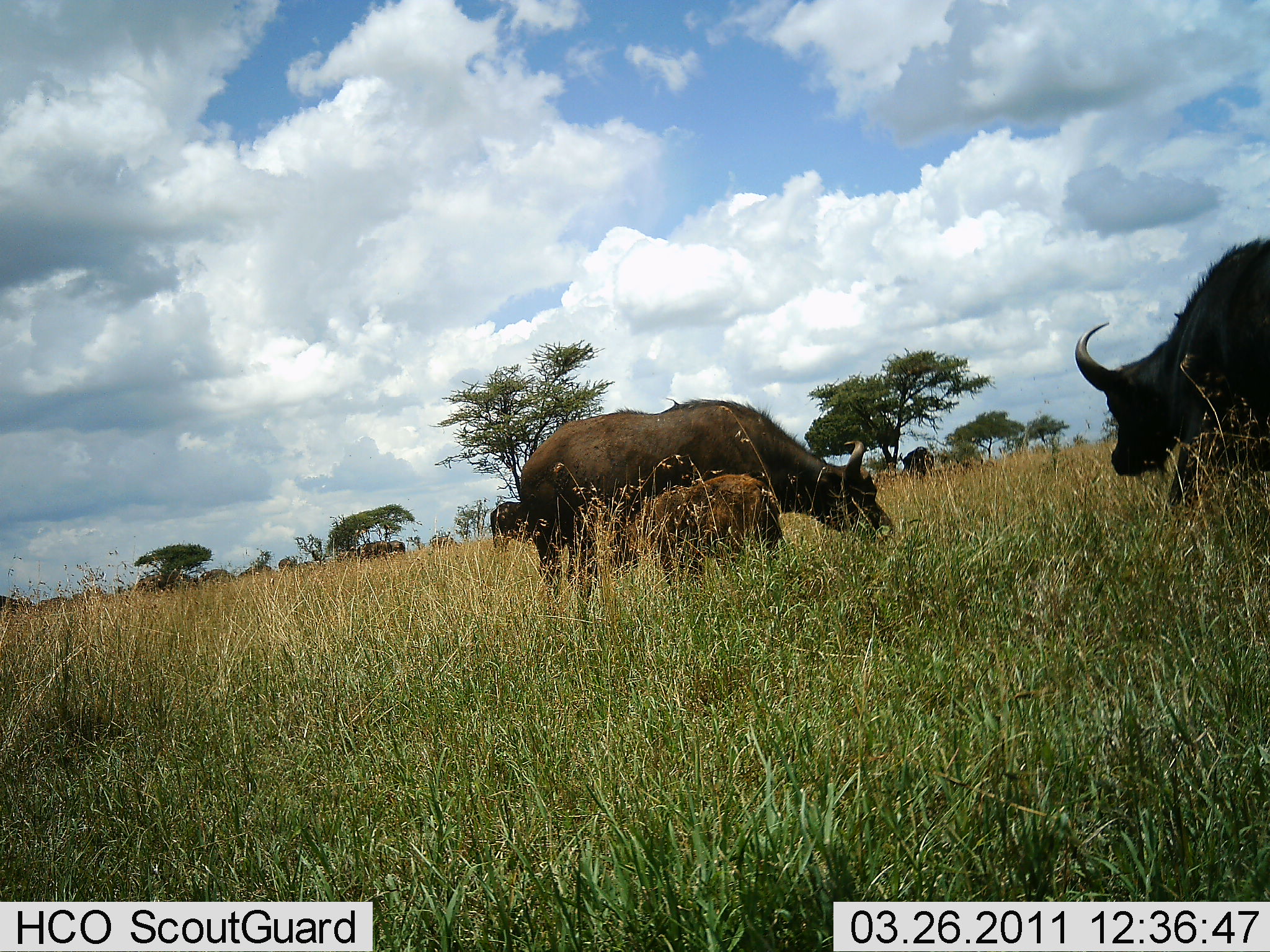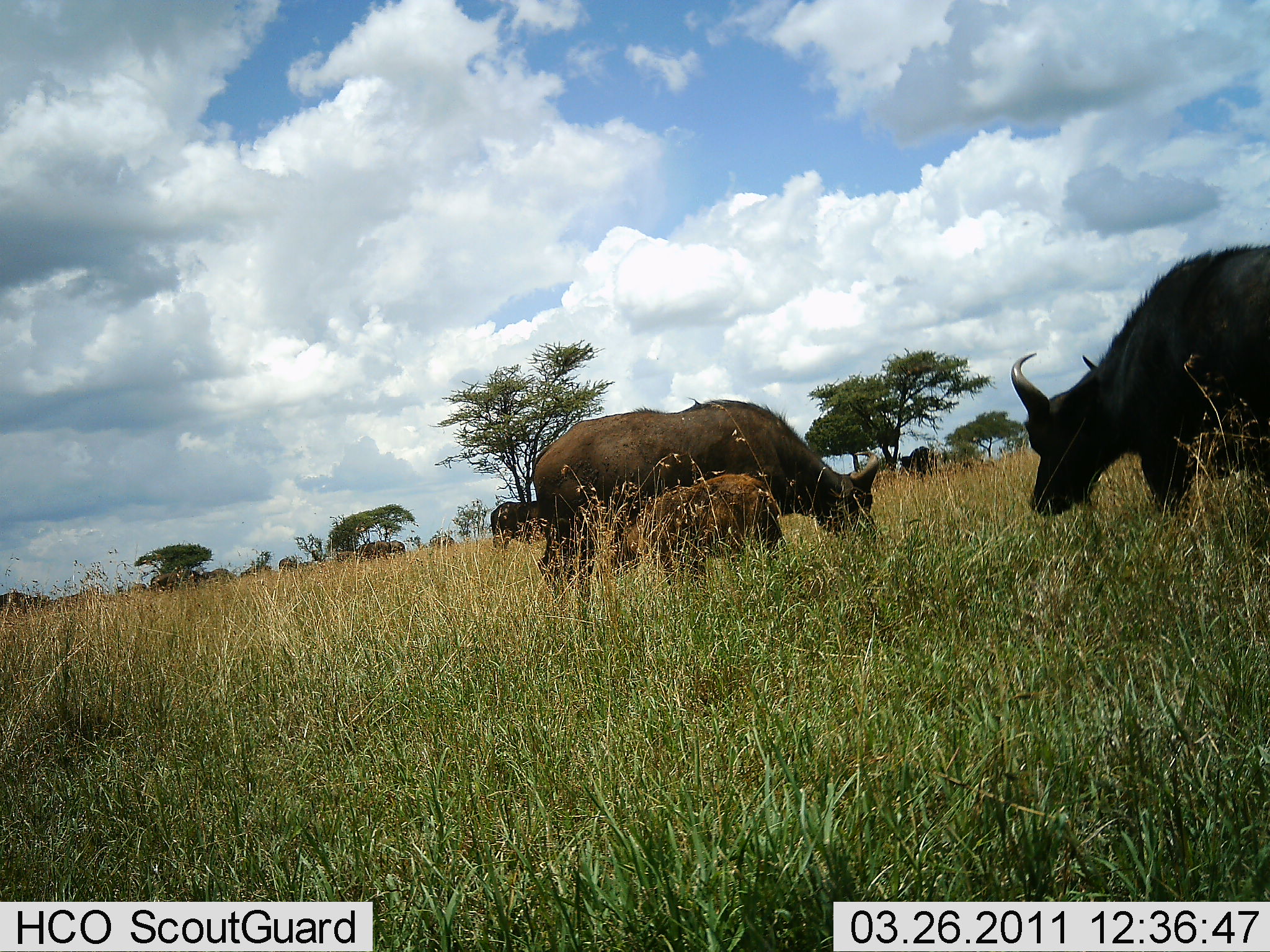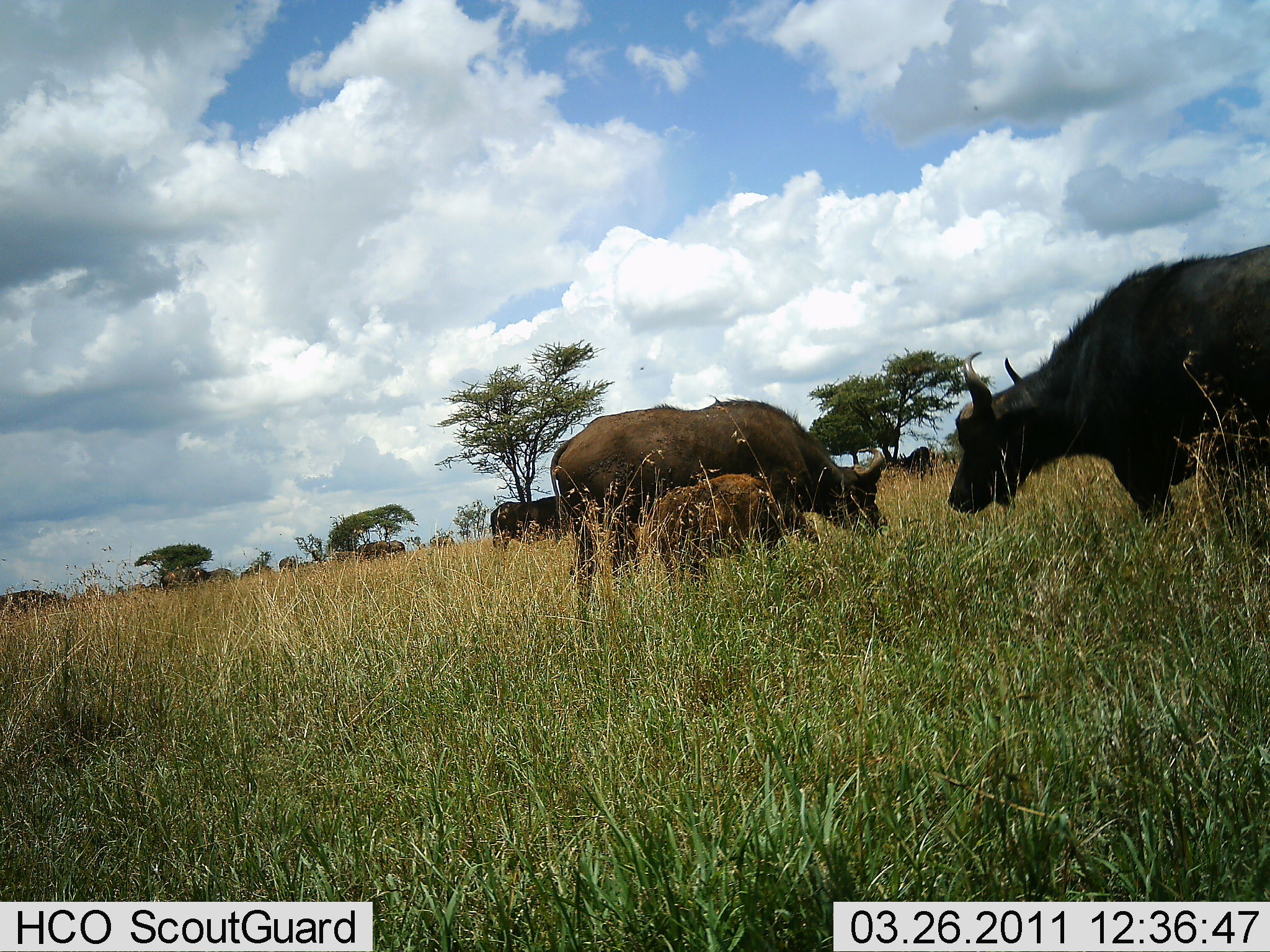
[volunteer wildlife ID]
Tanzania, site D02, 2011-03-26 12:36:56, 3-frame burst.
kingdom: Animalia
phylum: Chordata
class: Mammalia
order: Artiodactyla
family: Bovidae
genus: Syncerus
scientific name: Syncerus caffer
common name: cape buffalo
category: buffalo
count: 5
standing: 45%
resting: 0%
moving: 27%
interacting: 9%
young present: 91%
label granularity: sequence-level